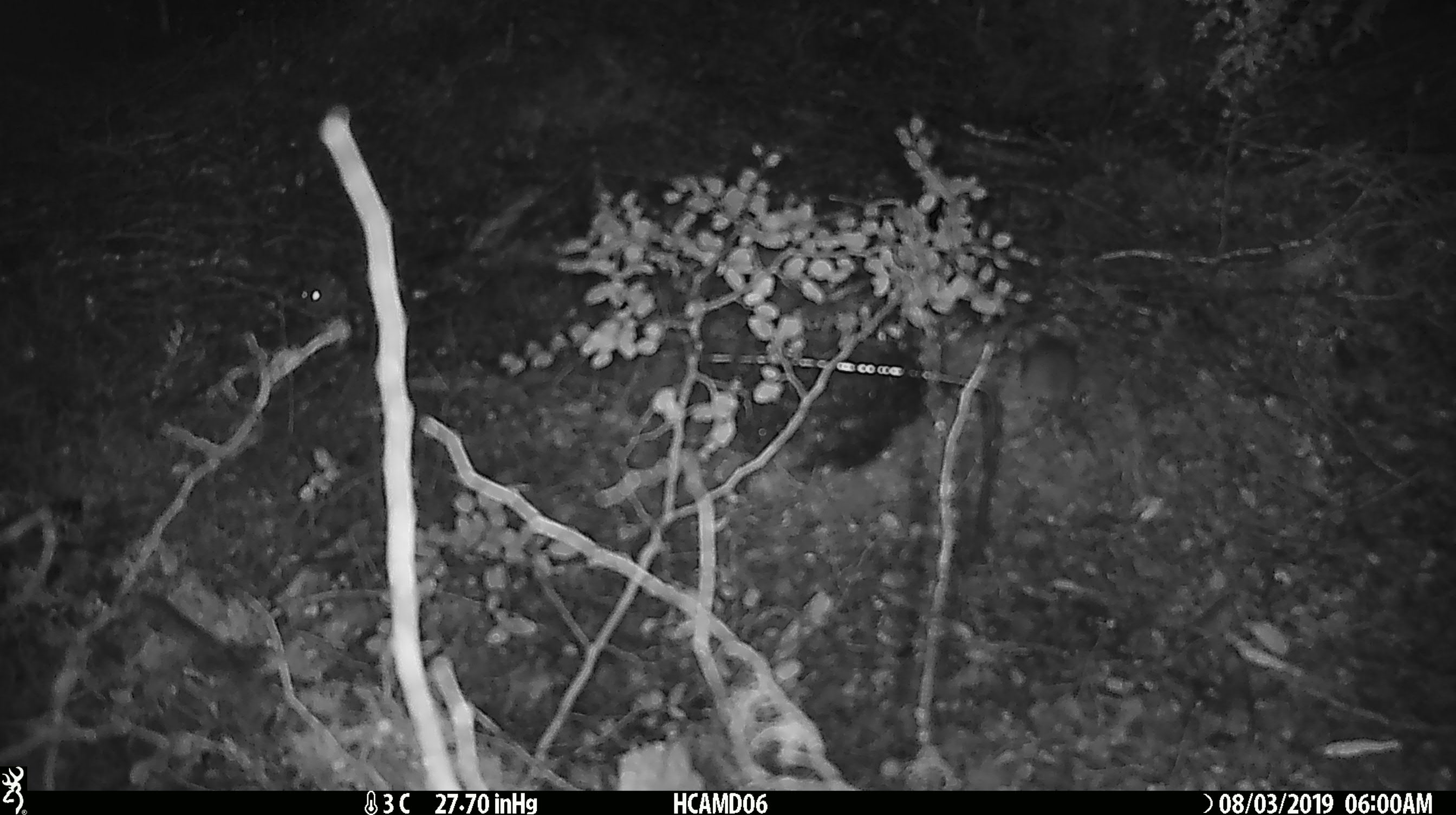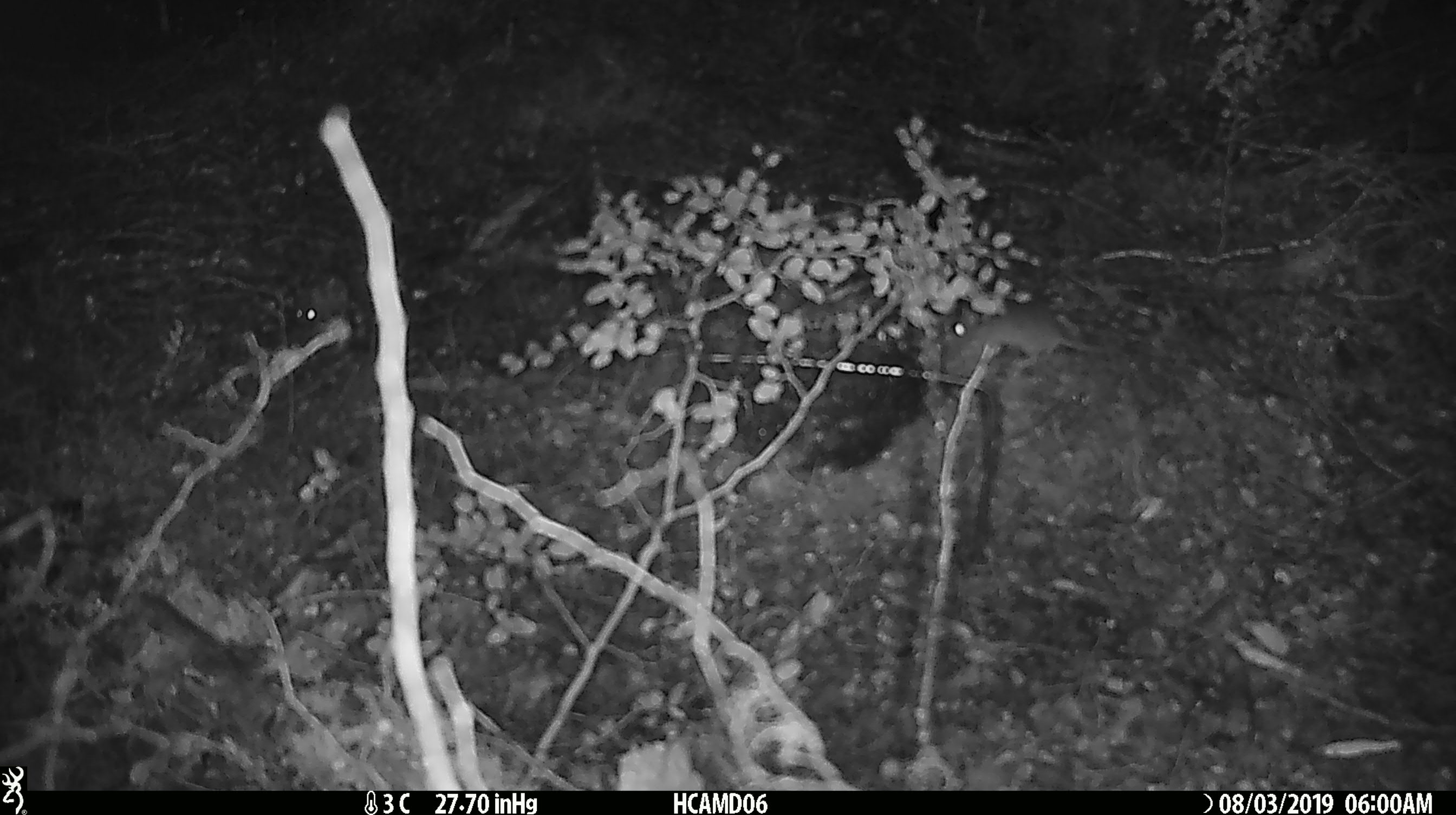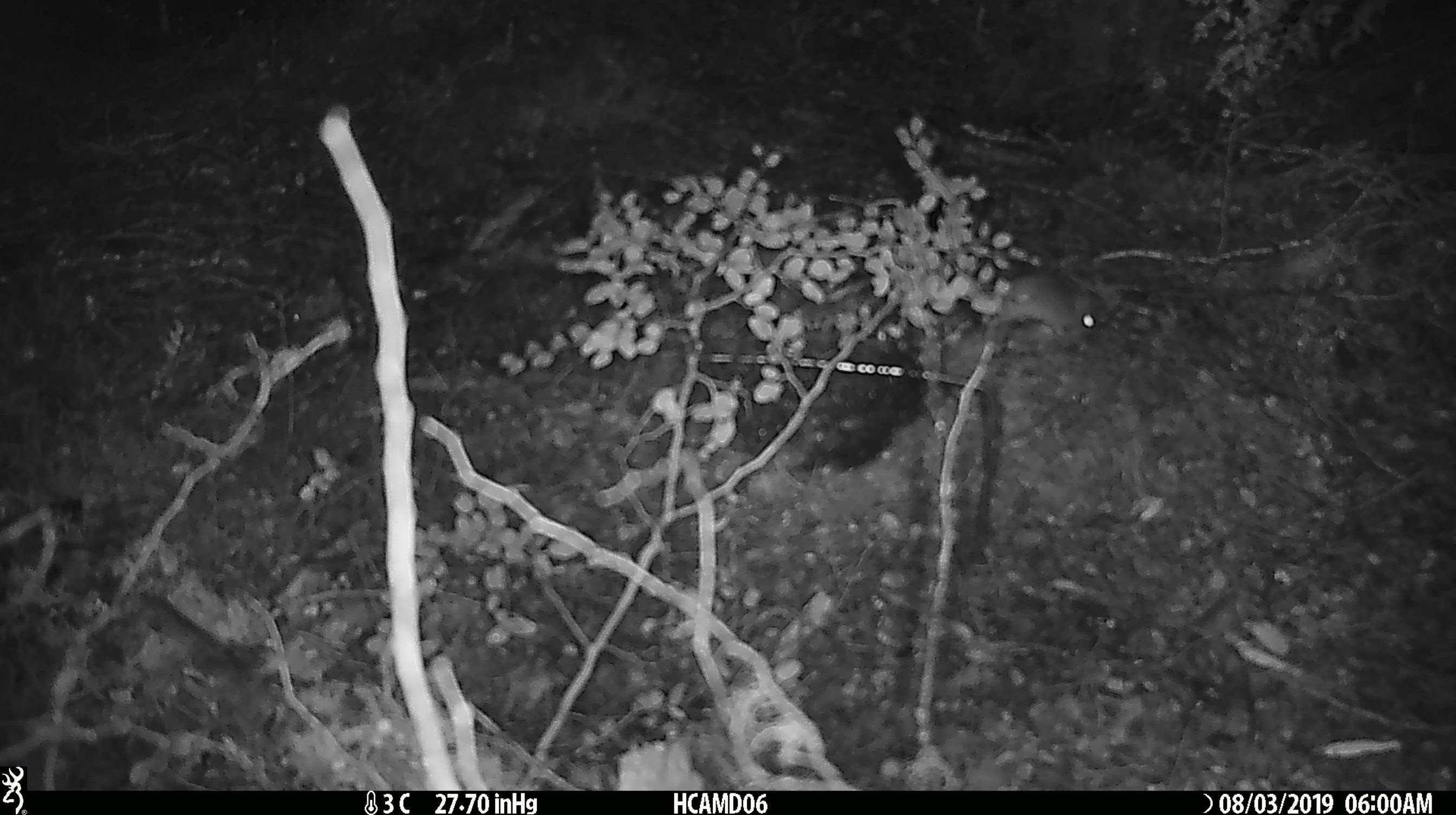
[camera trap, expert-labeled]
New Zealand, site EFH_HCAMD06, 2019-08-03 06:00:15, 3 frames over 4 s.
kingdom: Animalia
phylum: Chordata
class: Mammalia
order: Rodentia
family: Muridae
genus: Mus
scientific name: Mus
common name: mouse